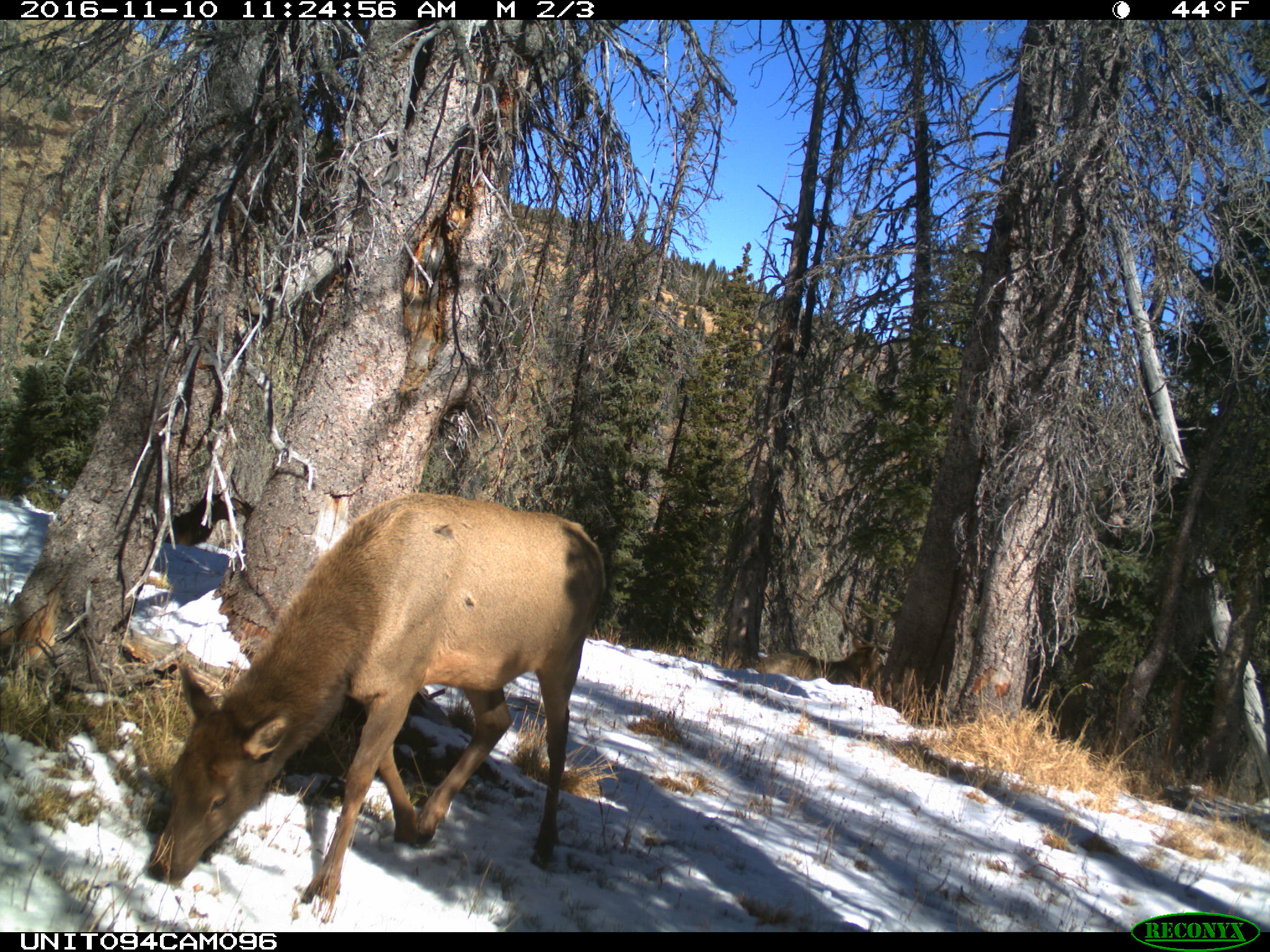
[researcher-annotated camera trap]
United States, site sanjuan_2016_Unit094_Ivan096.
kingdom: Animalia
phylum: Chordata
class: Mammalia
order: Artiodactyla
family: Cervidae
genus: Cervus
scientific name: Cervus elaphus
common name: red deer